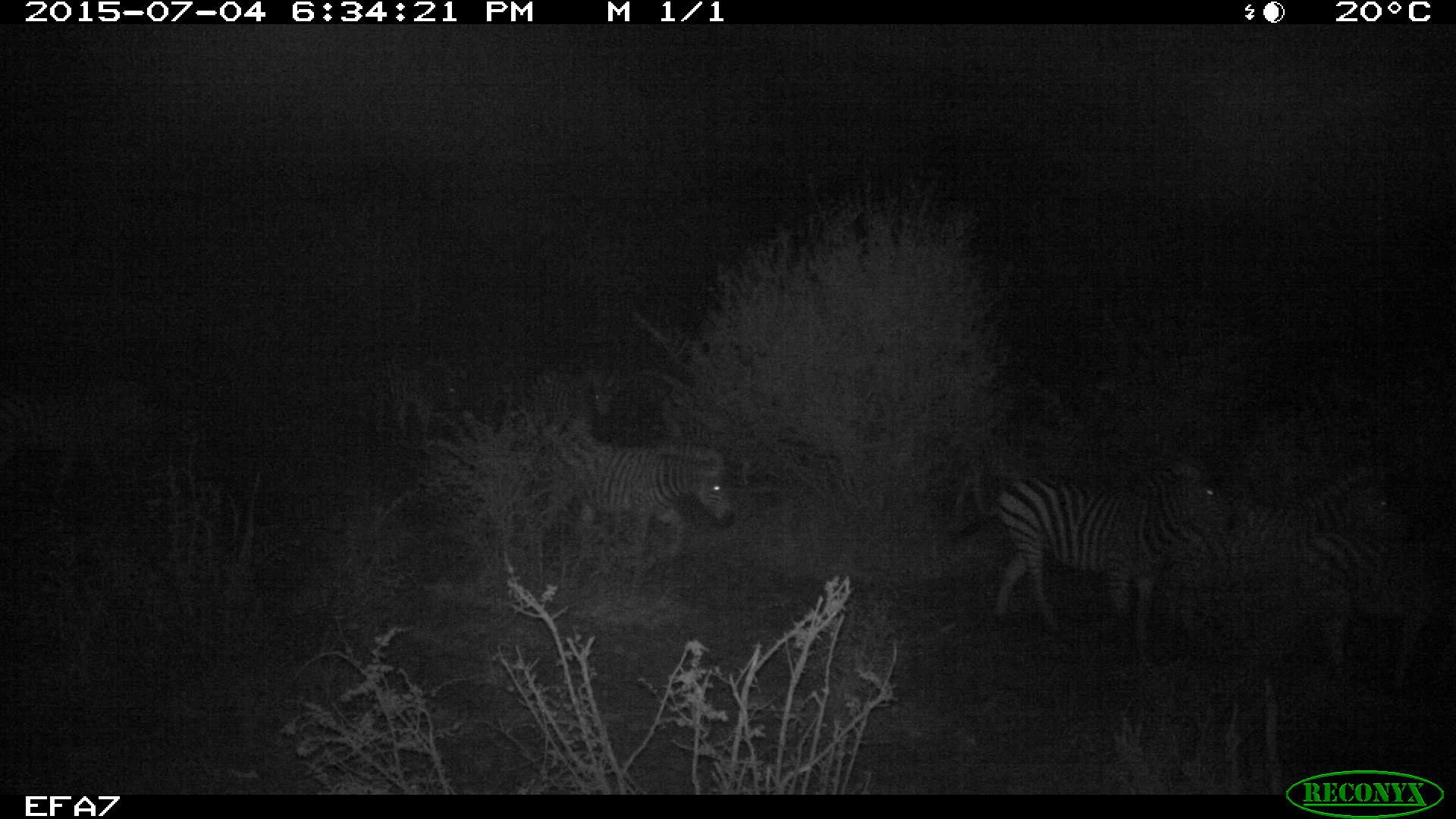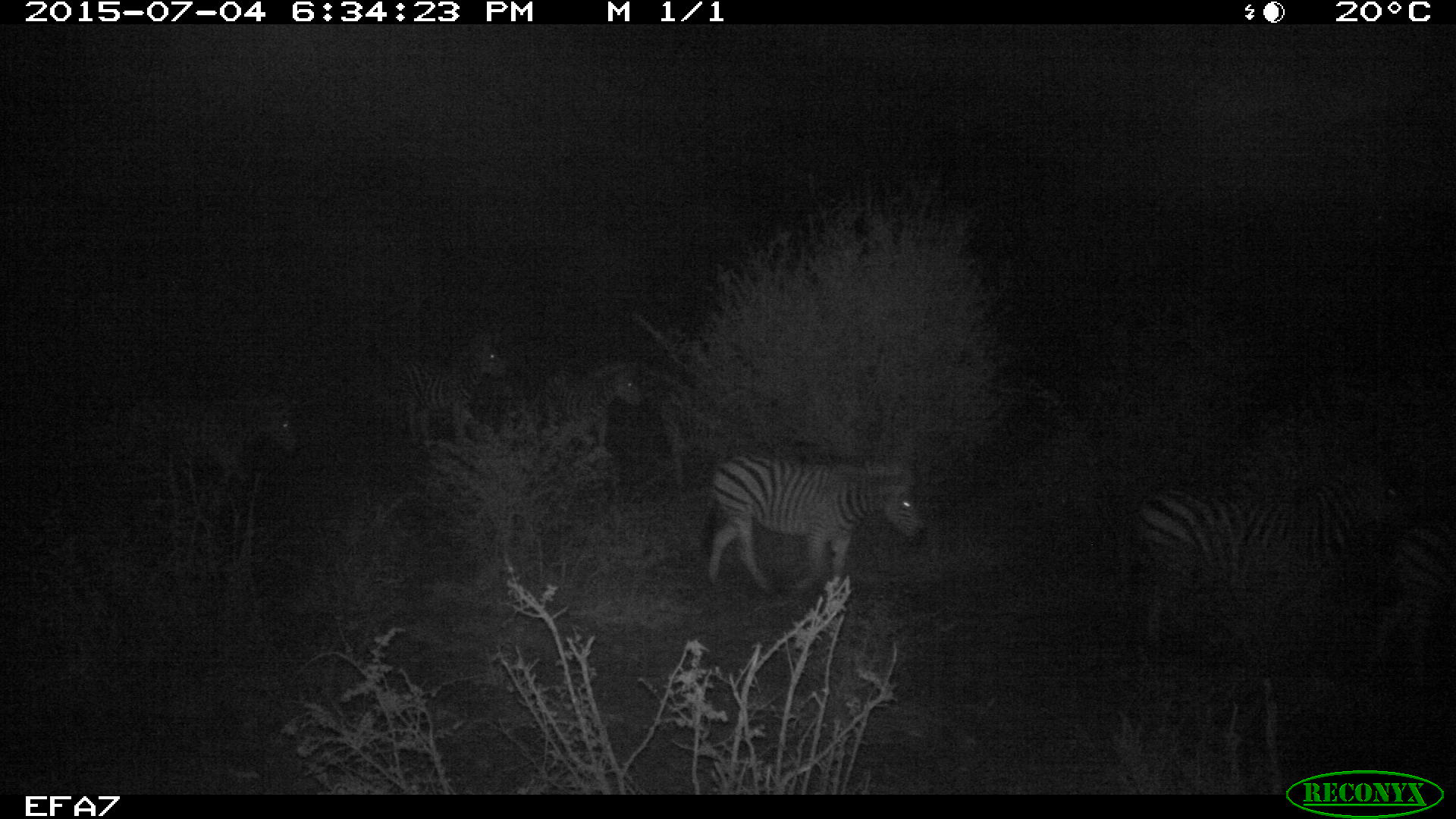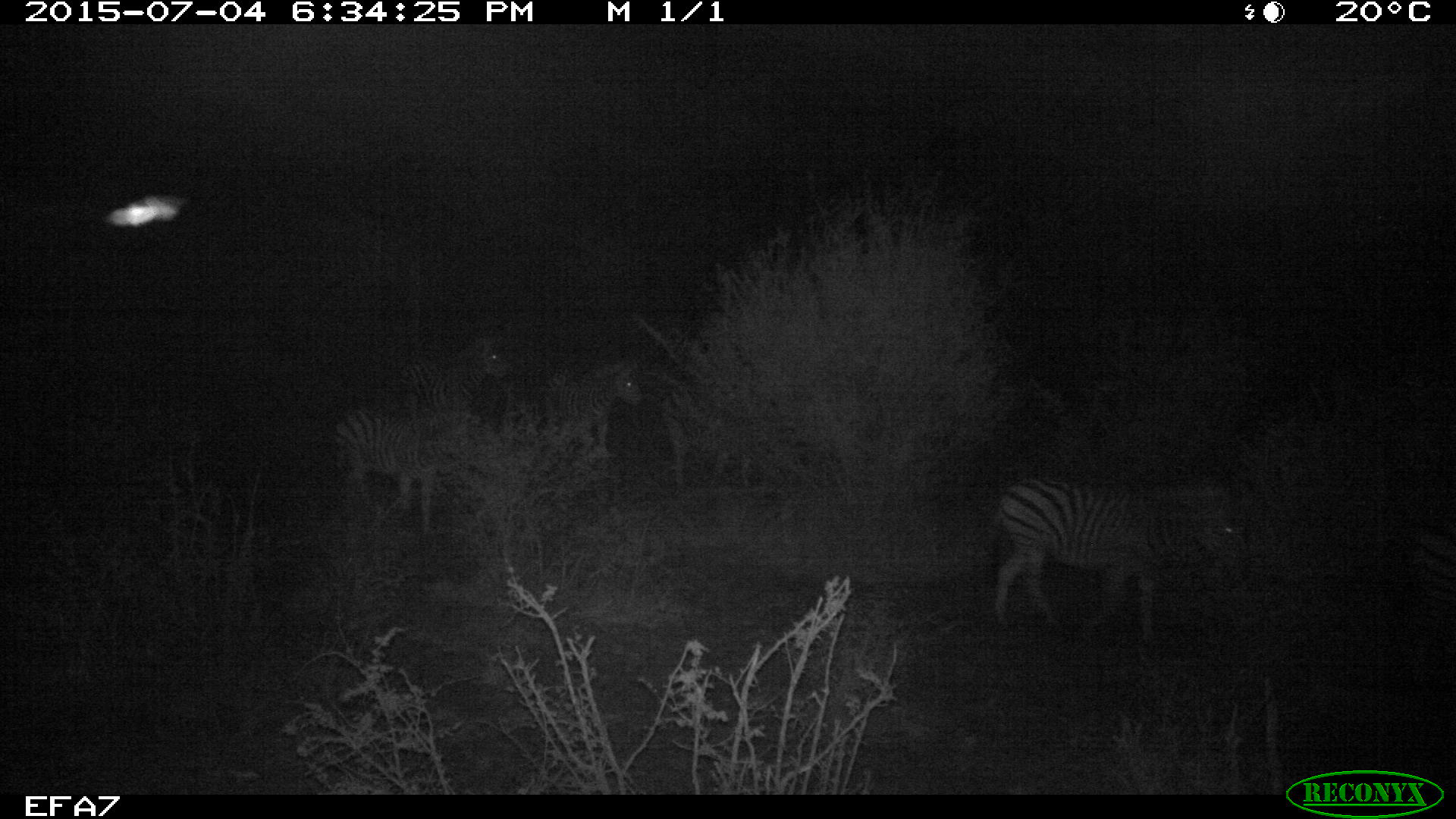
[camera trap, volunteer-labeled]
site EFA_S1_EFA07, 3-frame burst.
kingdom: Animalia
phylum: Chordata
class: Mammalia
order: Perissodactyla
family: Equidae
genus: Equus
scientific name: Equus quagga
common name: plains zebra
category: zebraplains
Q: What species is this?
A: Zebraplains (plains zebra) (Equus quagga).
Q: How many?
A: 1.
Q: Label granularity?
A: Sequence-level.